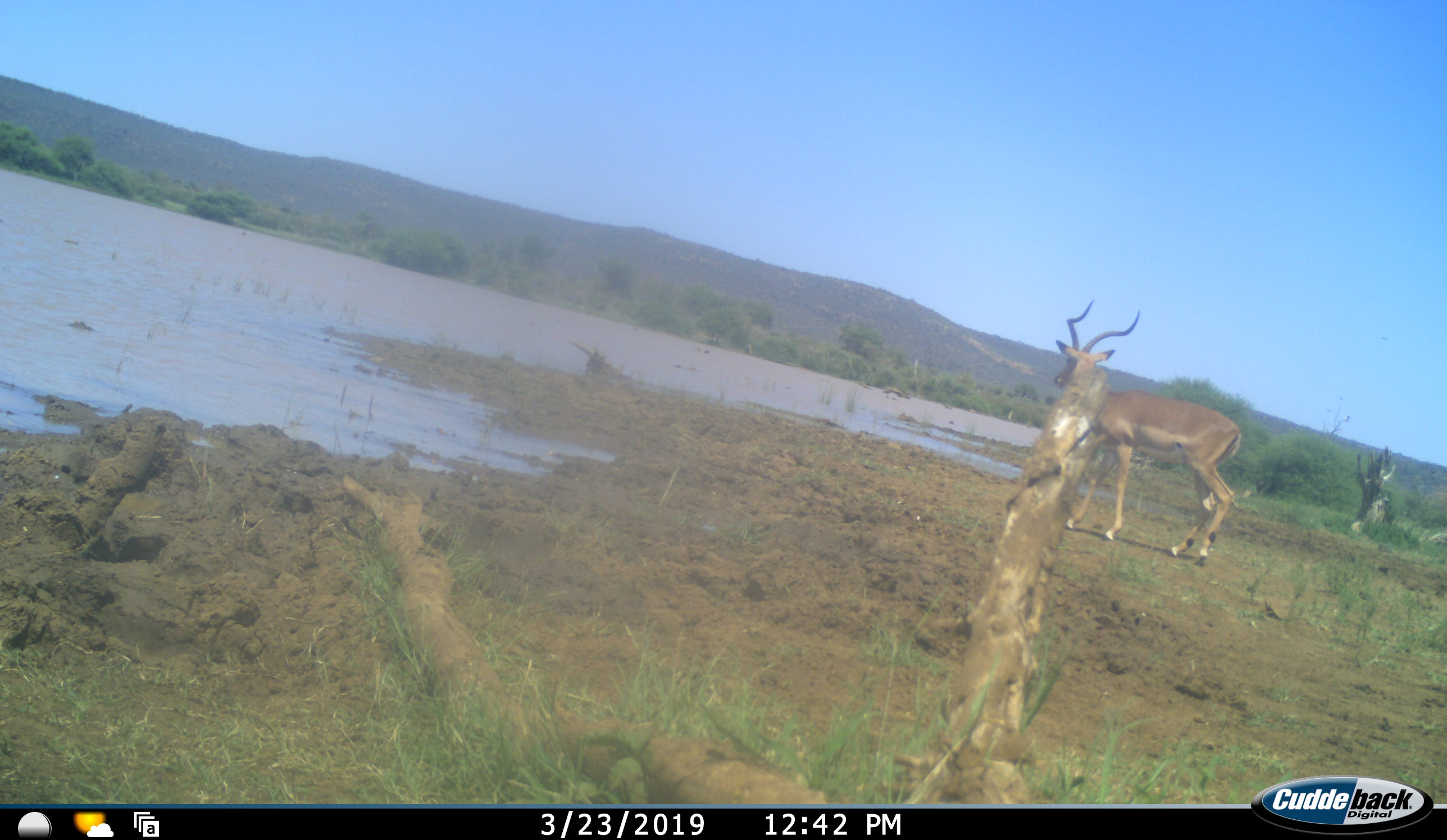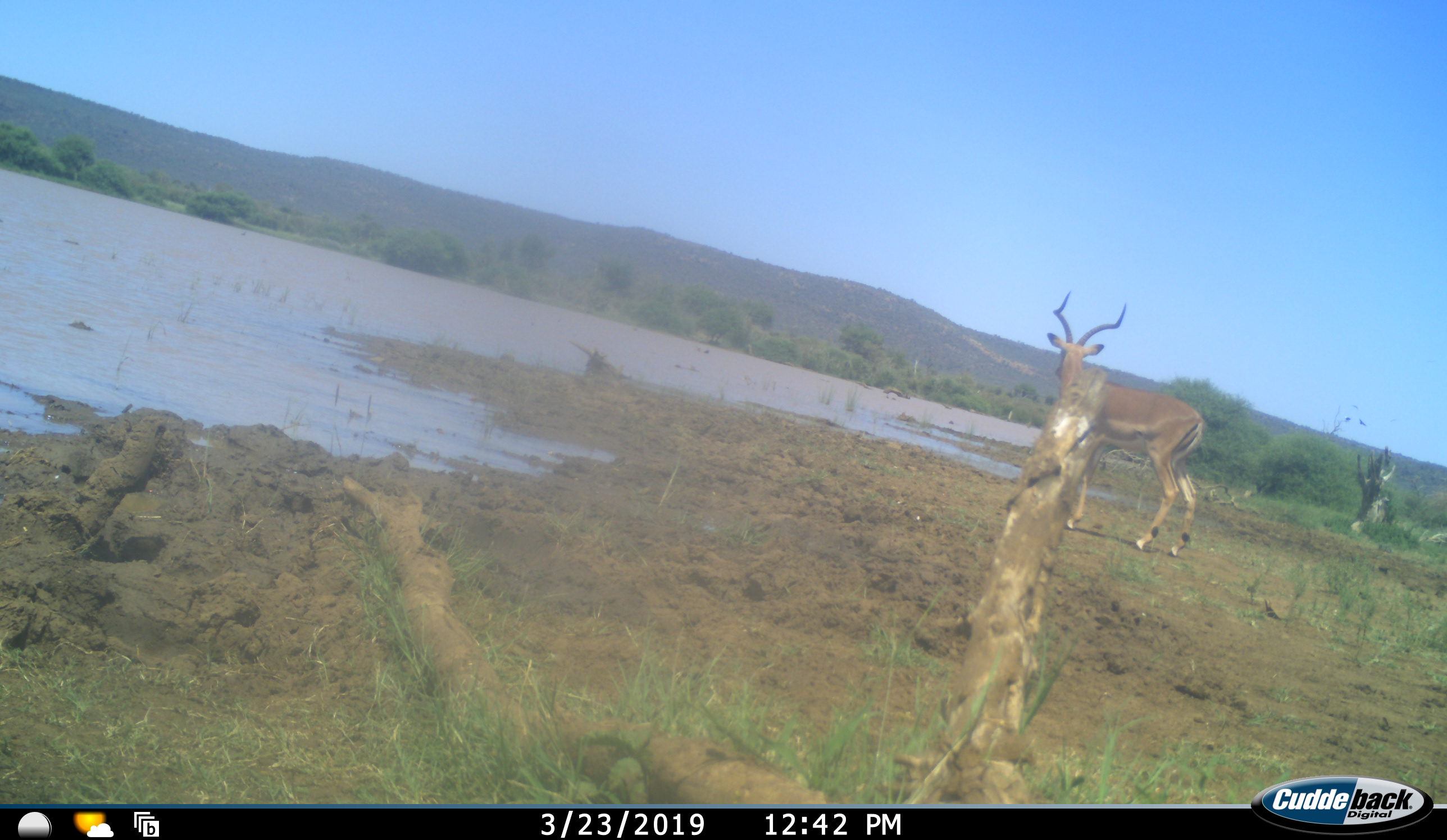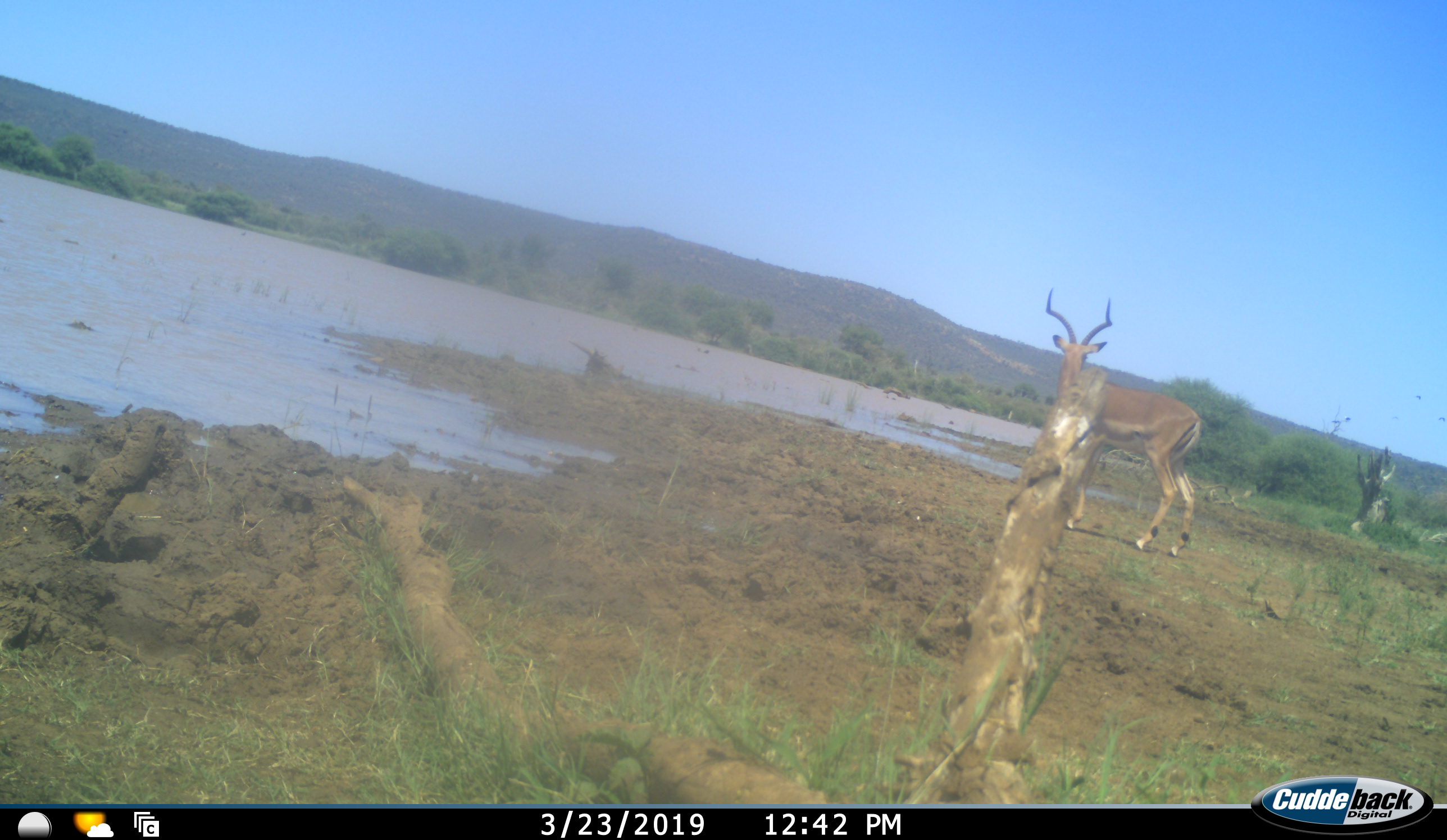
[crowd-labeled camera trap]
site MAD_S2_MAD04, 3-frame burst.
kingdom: Animalia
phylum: Chordata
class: Mammalia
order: Artiodactyla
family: Bovidae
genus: Aepyceros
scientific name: Aepyceros melampus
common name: impala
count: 1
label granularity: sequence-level